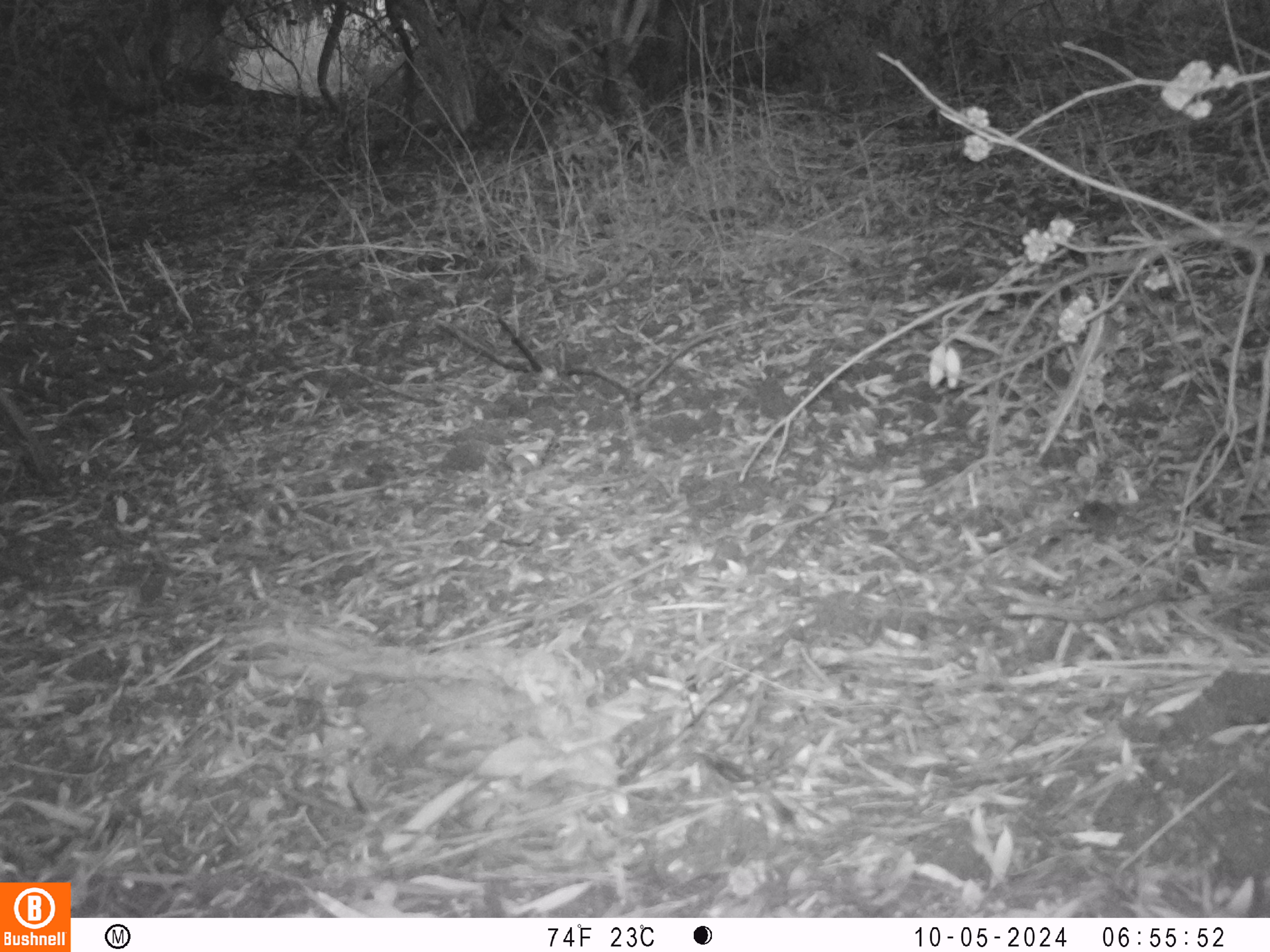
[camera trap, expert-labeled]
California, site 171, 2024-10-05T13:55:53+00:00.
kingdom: Animalia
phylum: Chordata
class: Mammalia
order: Rodentia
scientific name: Rodentia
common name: mouse or rat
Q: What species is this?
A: Mouse or rat (Rodentia).